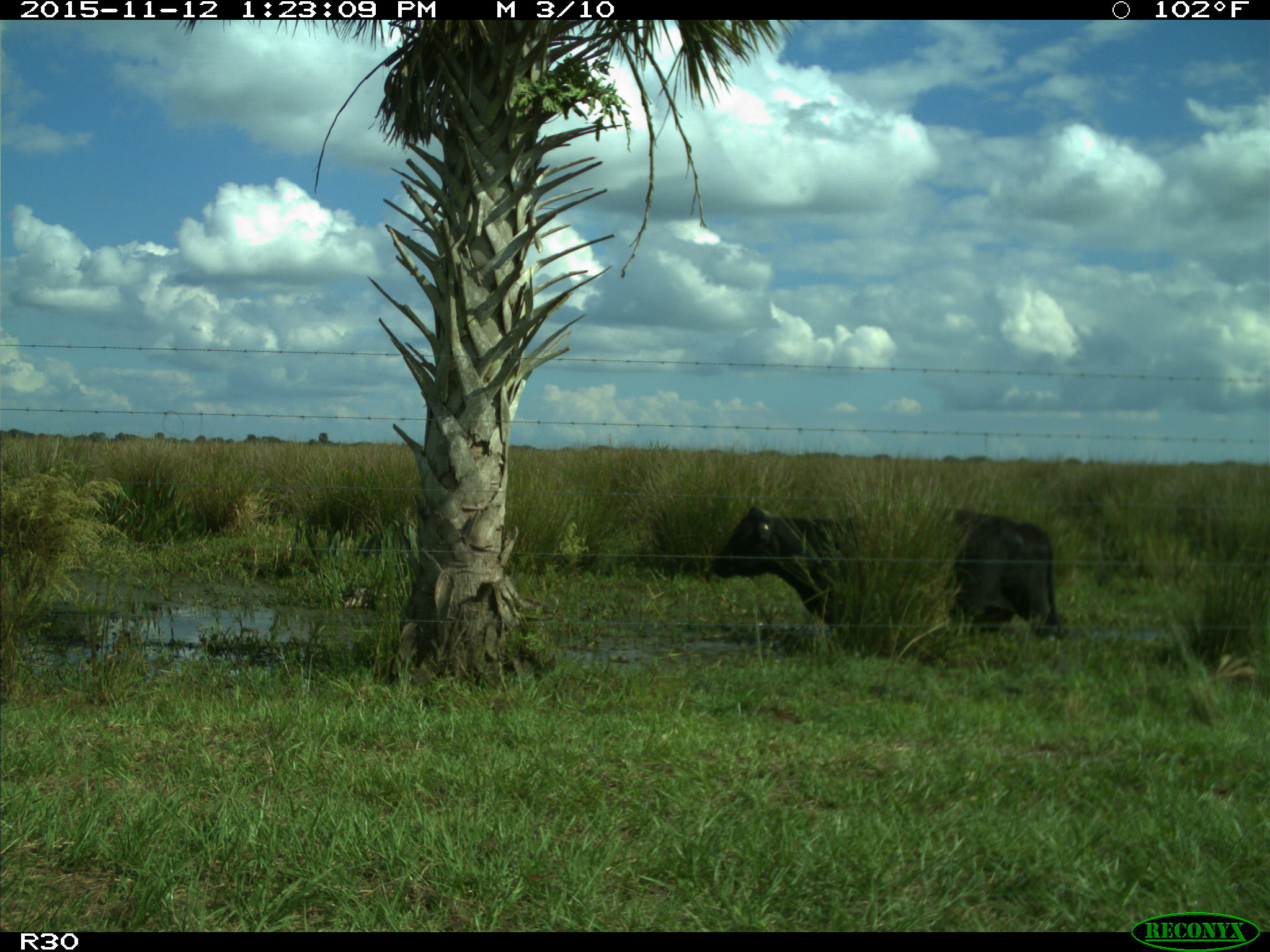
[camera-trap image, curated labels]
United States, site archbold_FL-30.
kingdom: Animalia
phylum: Chordata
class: Mammalia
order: Artiodactyla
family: Bovidae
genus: Bos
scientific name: Bos taurus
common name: domestic cow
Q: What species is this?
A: Bos taurus (domestic cow).